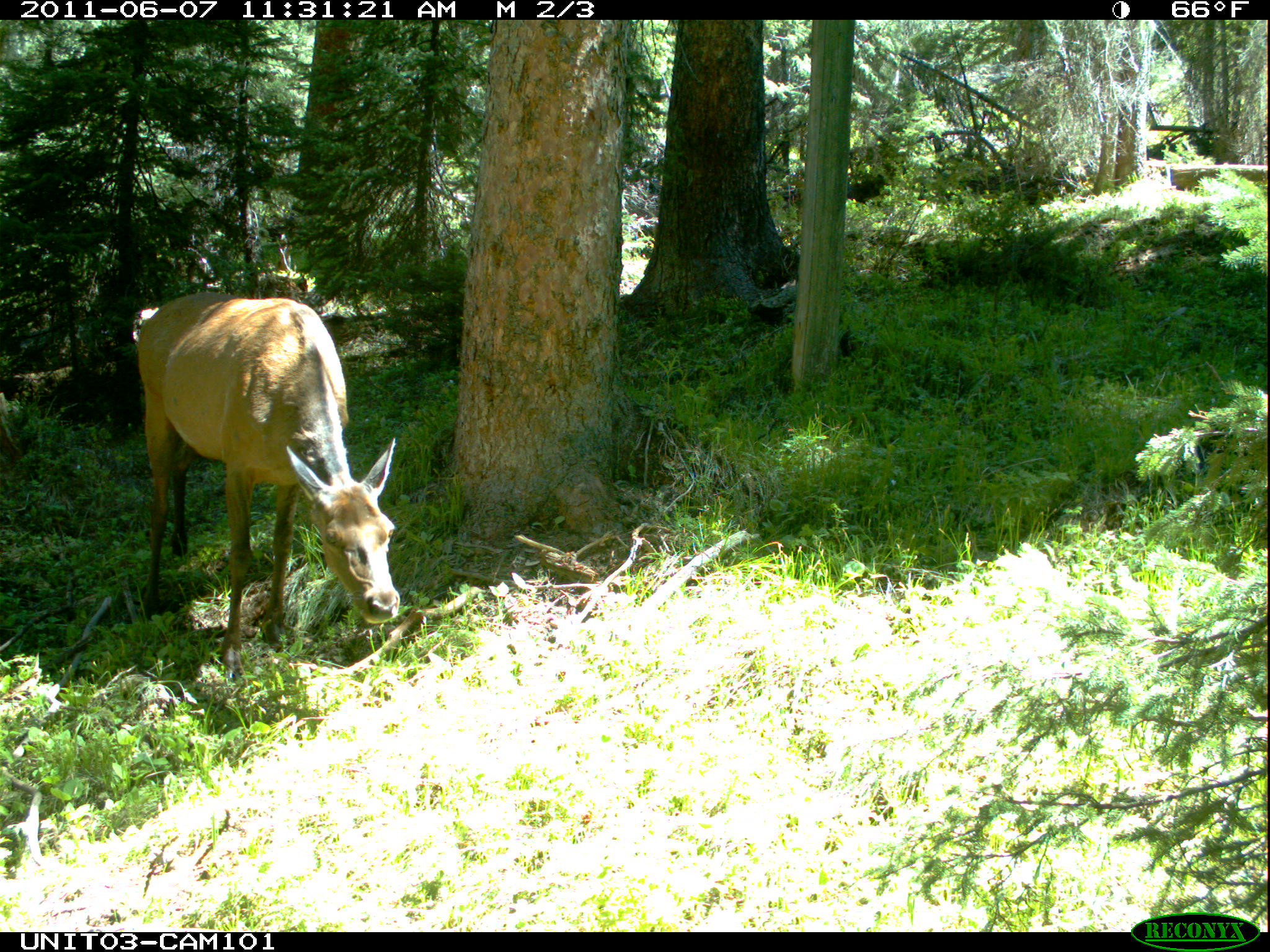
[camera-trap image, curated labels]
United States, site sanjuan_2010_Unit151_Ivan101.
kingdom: Animalia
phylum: Chordata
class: Mammalia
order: Artiodactyla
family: Cervidae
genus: Cervus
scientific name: Cervus elaphus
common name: red deer